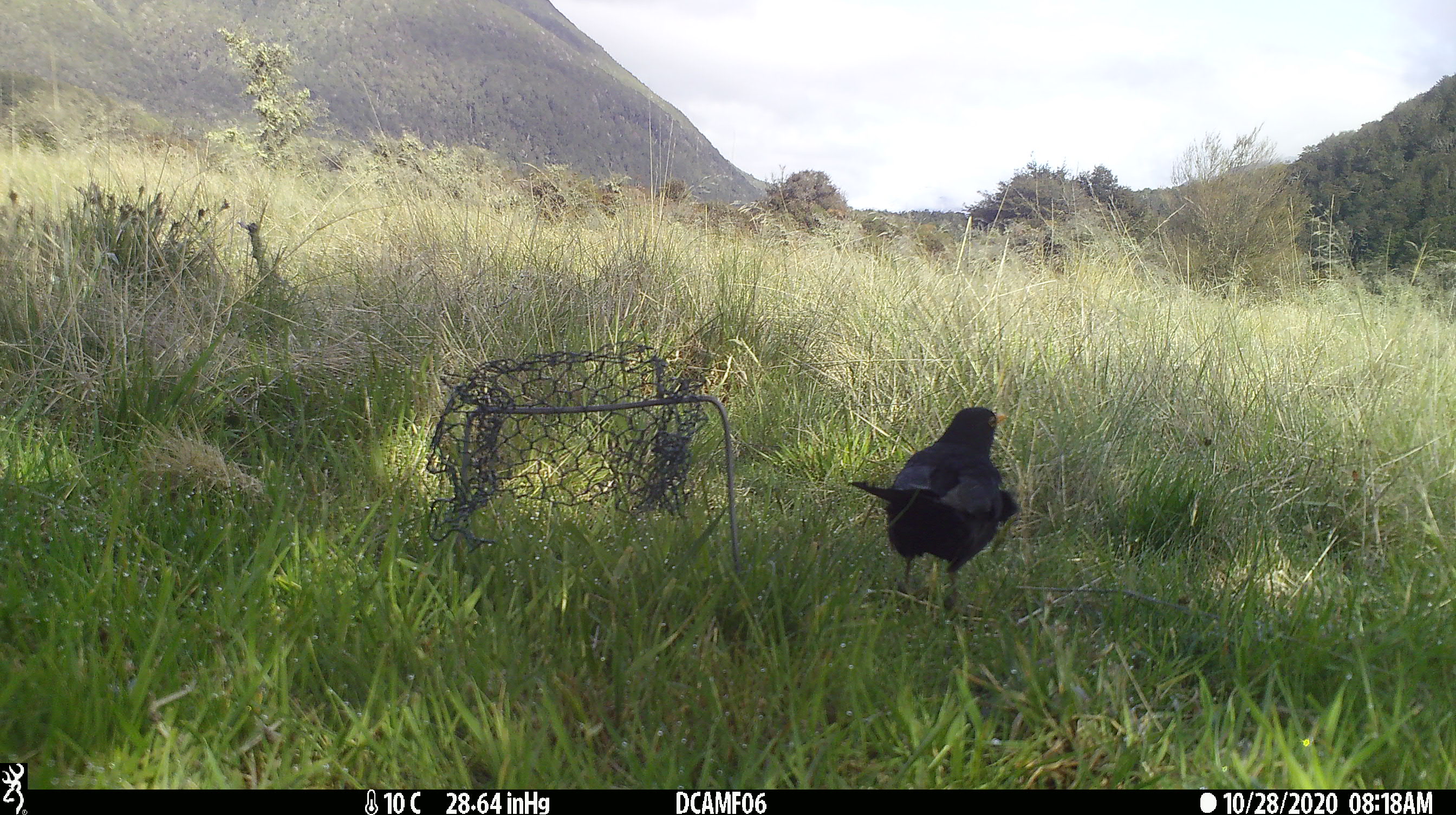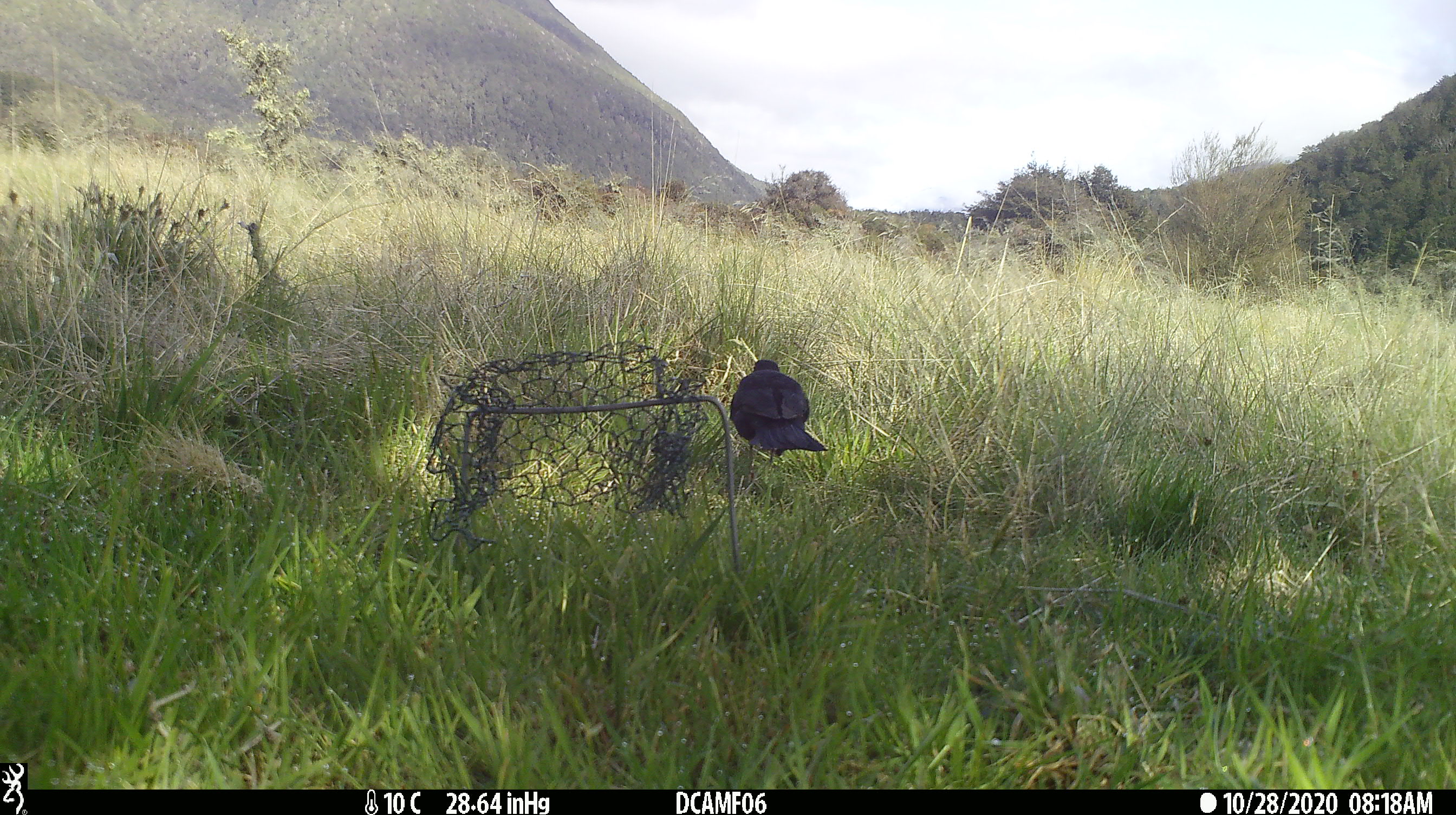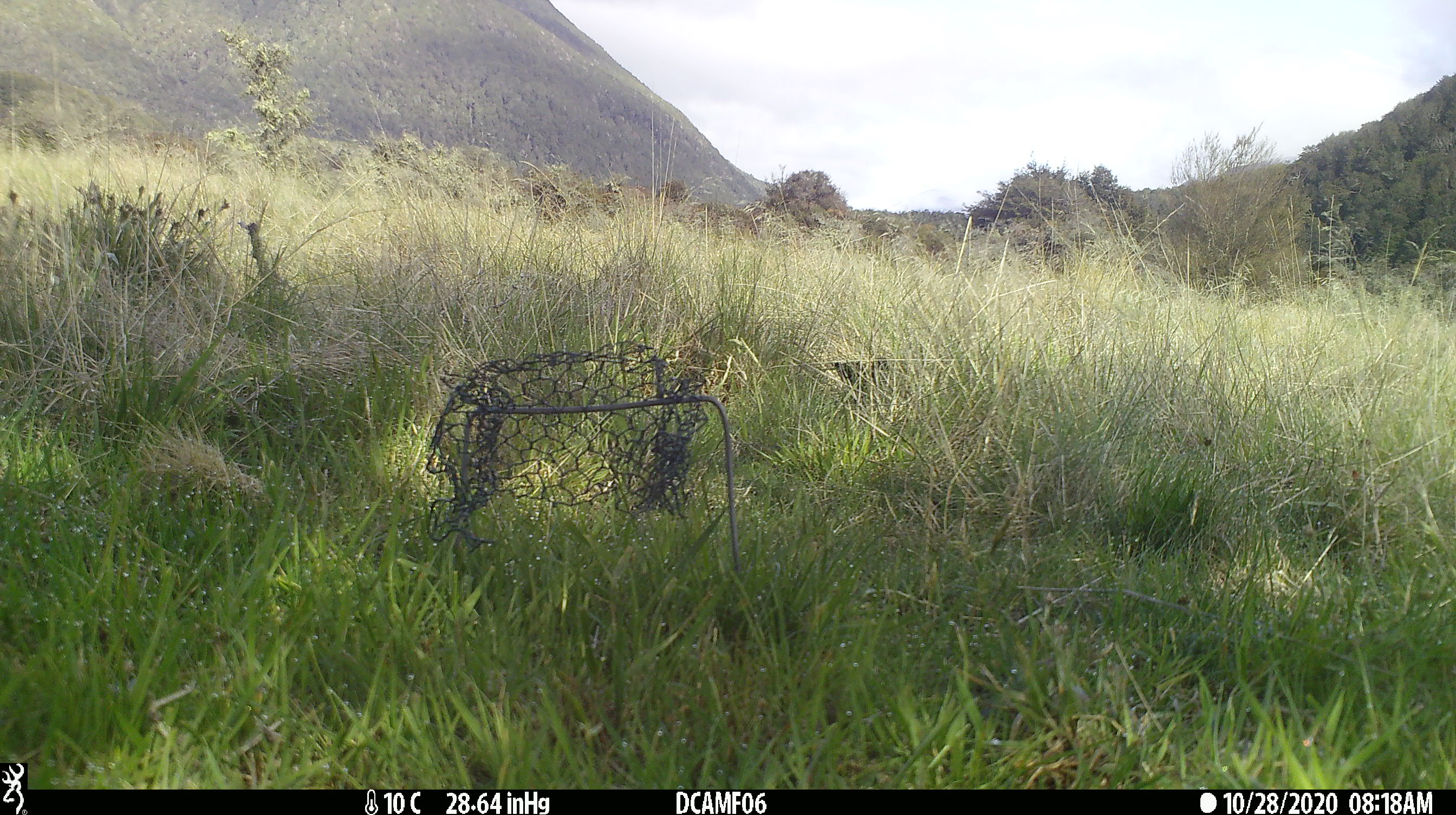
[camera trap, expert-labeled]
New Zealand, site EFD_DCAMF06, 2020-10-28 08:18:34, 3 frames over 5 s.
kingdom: Animalia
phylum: Chordata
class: Aves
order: Passeriformes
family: Turdidae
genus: Turdus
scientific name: Turdus merula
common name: eurasian blackbird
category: blackbird